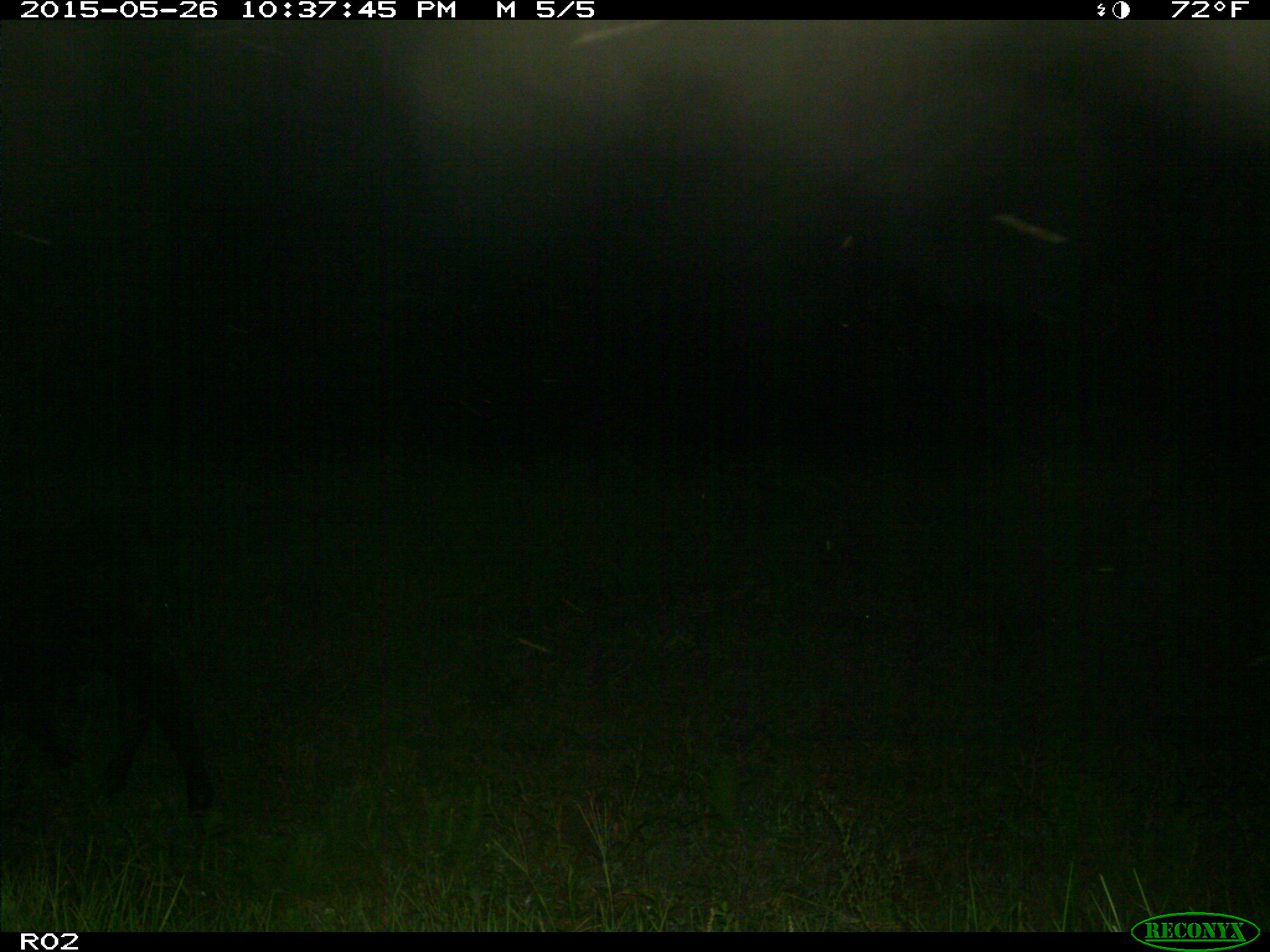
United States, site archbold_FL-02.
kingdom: Animalia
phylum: Chordata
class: Mammalia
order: Artiodactyla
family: Bovidae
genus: Bos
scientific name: Bos taurus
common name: domestic cow